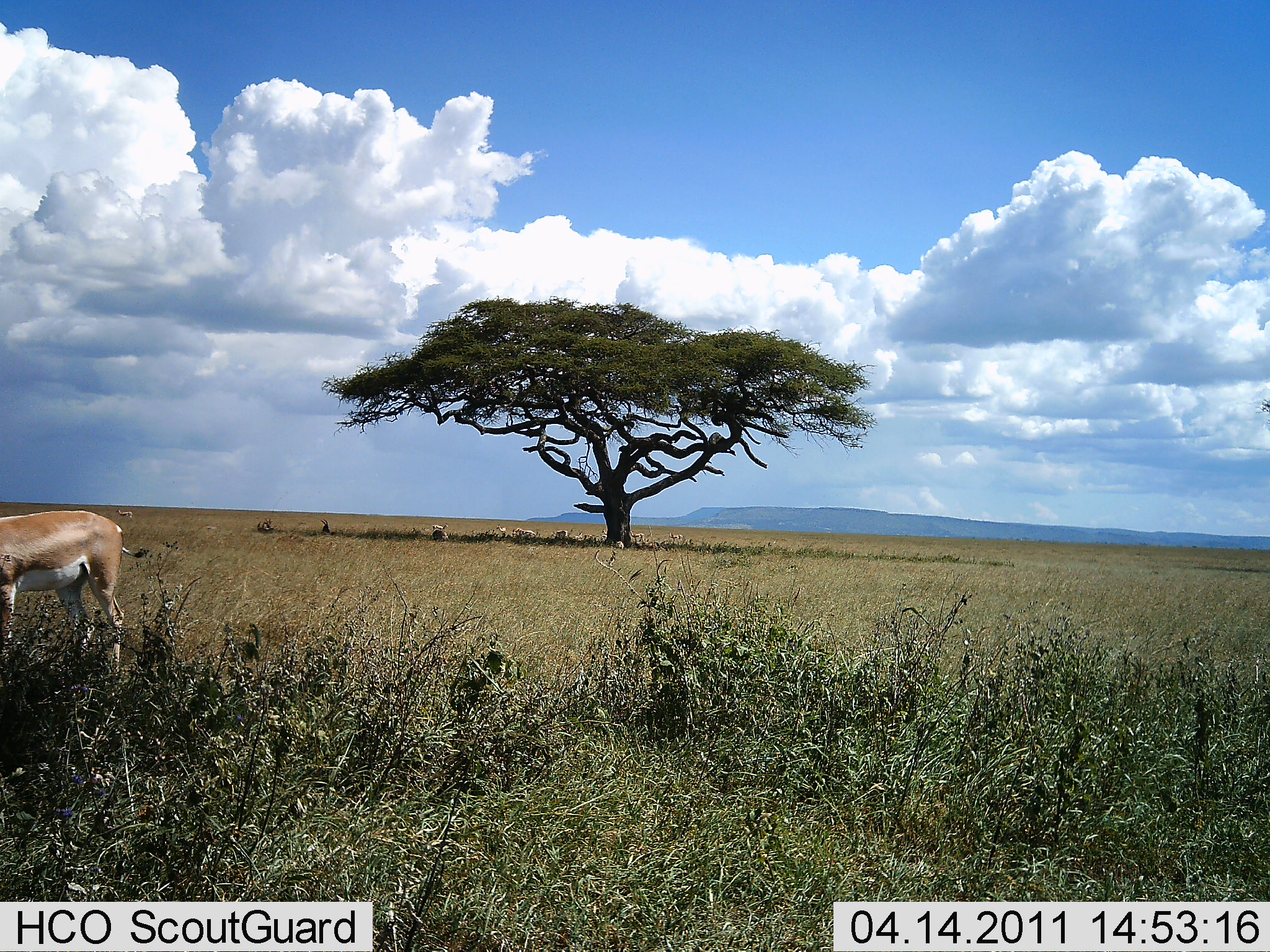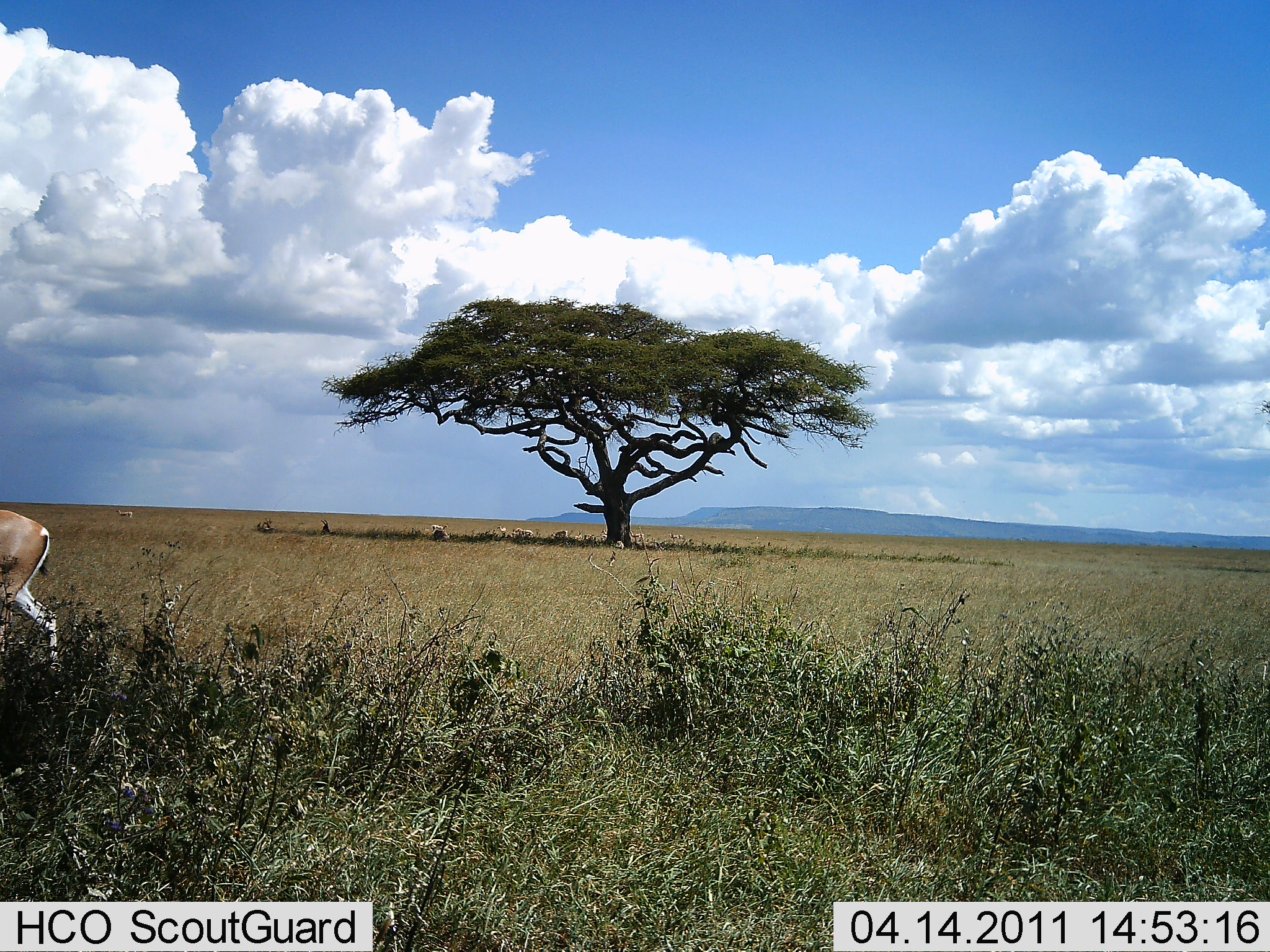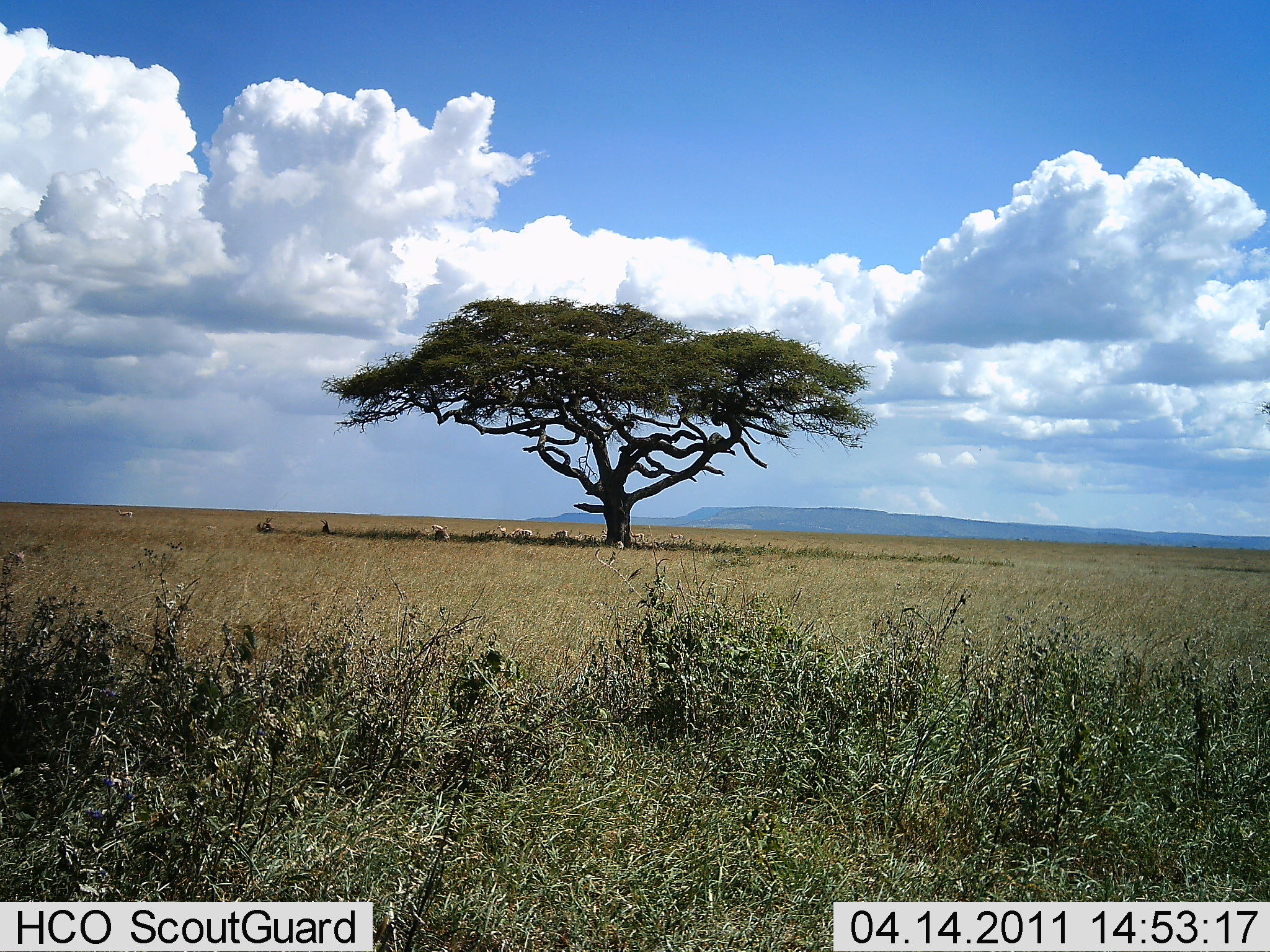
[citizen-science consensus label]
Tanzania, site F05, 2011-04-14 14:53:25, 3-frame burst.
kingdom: Animalia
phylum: Chordata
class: Mammalia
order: Artiodactyla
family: Bovidae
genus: Nanger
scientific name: Nanger granti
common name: grant's gazelle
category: gazellegrants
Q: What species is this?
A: Gazellegrants (grant's gazelle) (Nanger granti).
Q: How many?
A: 1.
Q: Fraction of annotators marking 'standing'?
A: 25%.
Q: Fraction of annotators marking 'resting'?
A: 8%.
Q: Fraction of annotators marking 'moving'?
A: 83%.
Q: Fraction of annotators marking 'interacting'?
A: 0%.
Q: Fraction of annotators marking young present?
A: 0%.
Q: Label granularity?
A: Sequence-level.